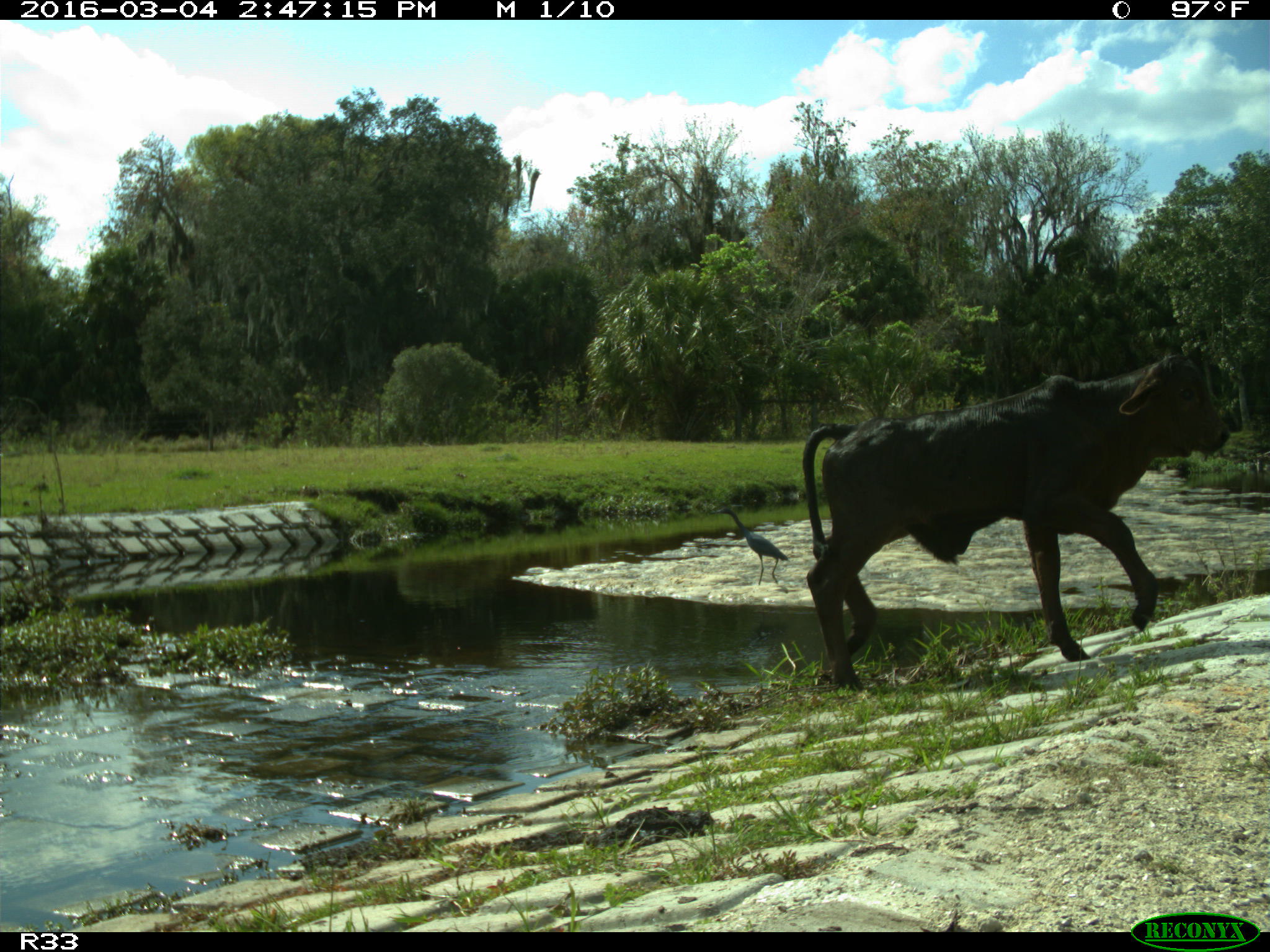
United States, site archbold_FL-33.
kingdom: Animalia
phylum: Chordata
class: Mammalia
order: Artiodactyla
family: Bovidae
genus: Bos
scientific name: Bos taurus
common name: domestic cow